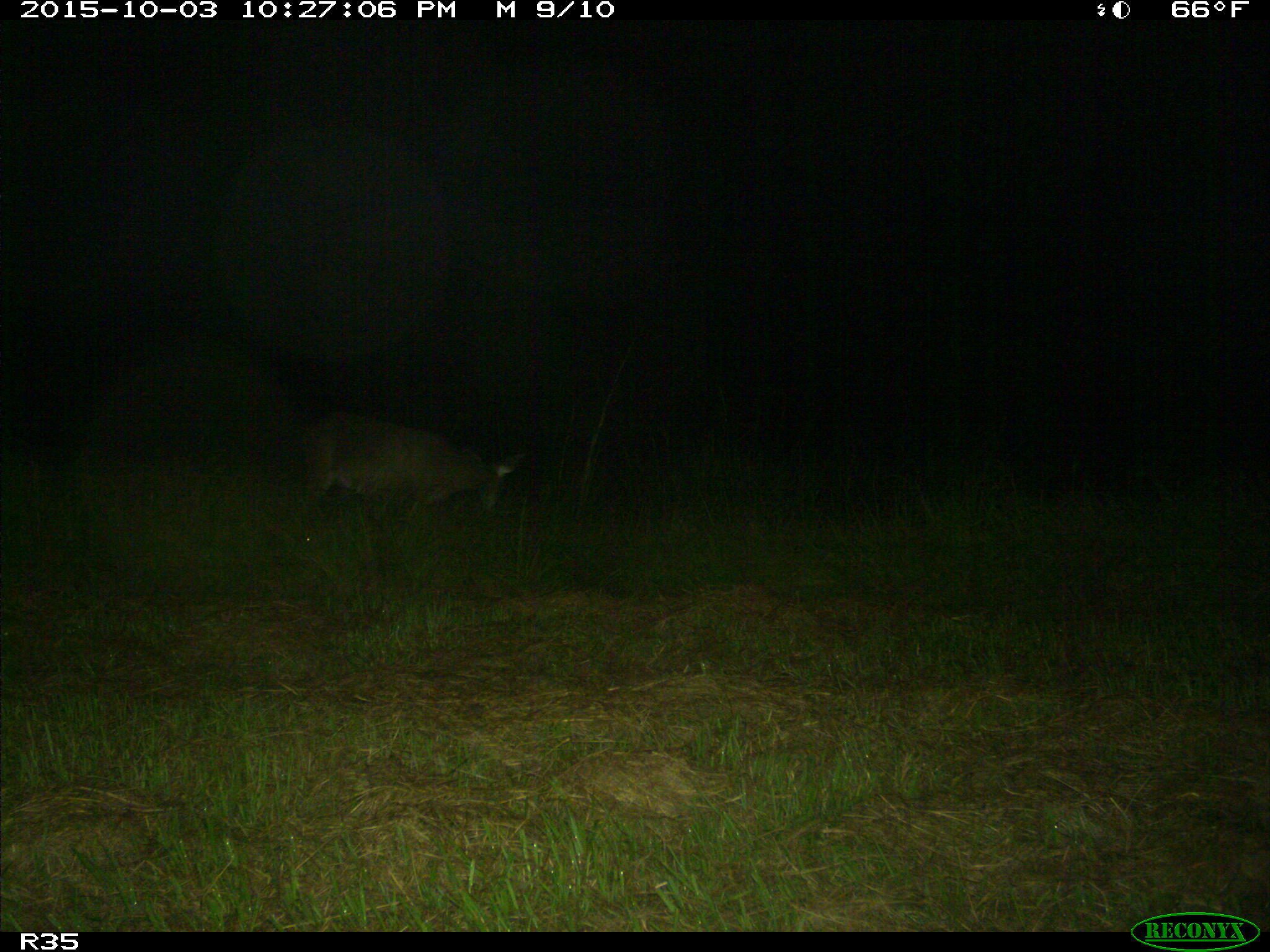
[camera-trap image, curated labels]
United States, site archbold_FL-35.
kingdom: Animalia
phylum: Chordata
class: Mammalia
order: Artiodactyla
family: Cervidae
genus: Odocoileus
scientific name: Odocoileus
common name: deer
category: unidentified deer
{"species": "unidentified deer (deer) (Odocoileus)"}